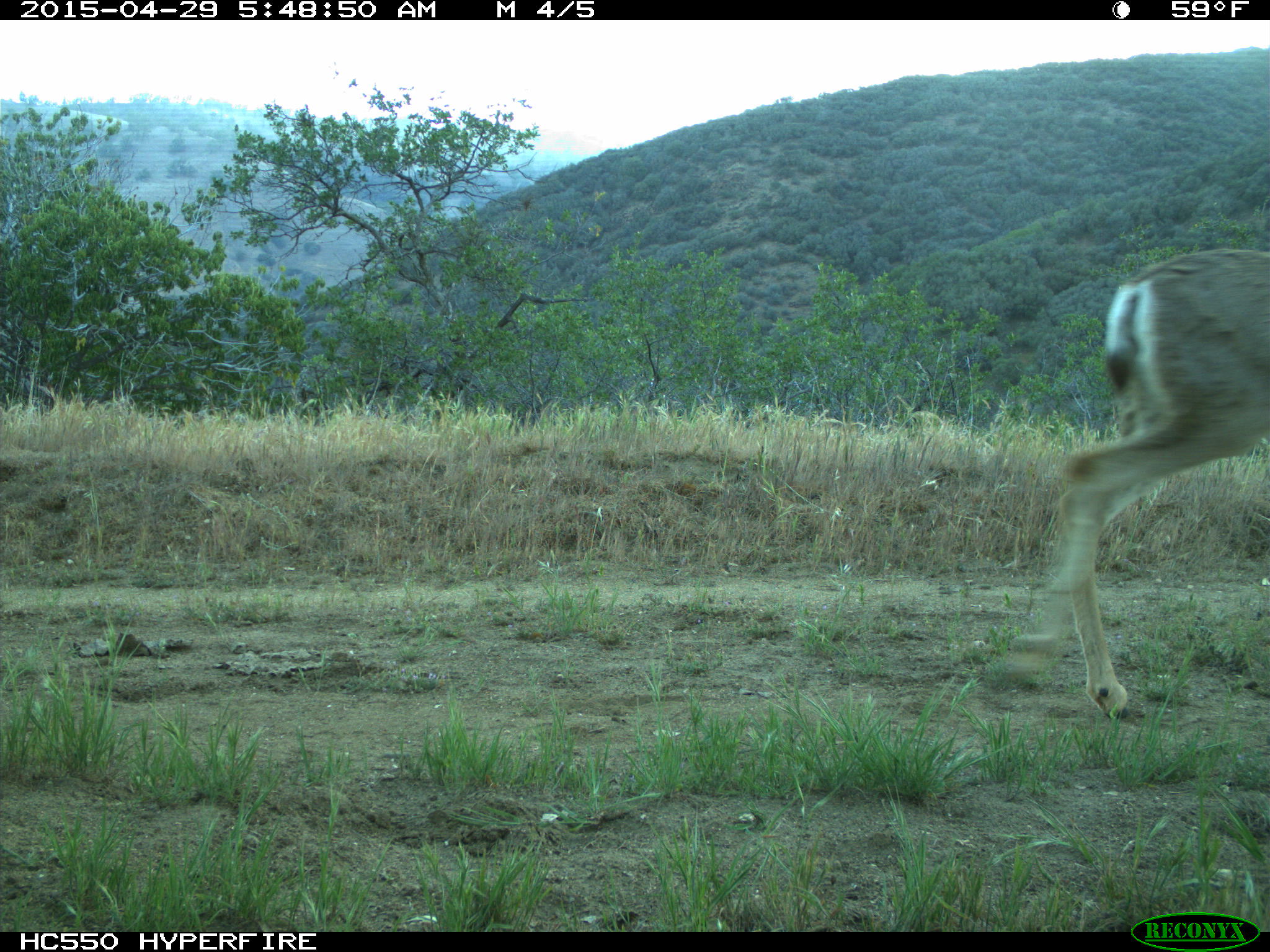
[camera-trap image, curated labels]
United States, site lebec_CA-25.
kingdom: Animalia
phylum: Chordata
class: Mammalia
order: Artiodactyla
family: Cervidae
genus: Odocoileus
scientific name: Odocoileus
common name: deer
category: unidentified deer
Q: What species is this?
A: Unidentified deer (deer) (Odocoileus).